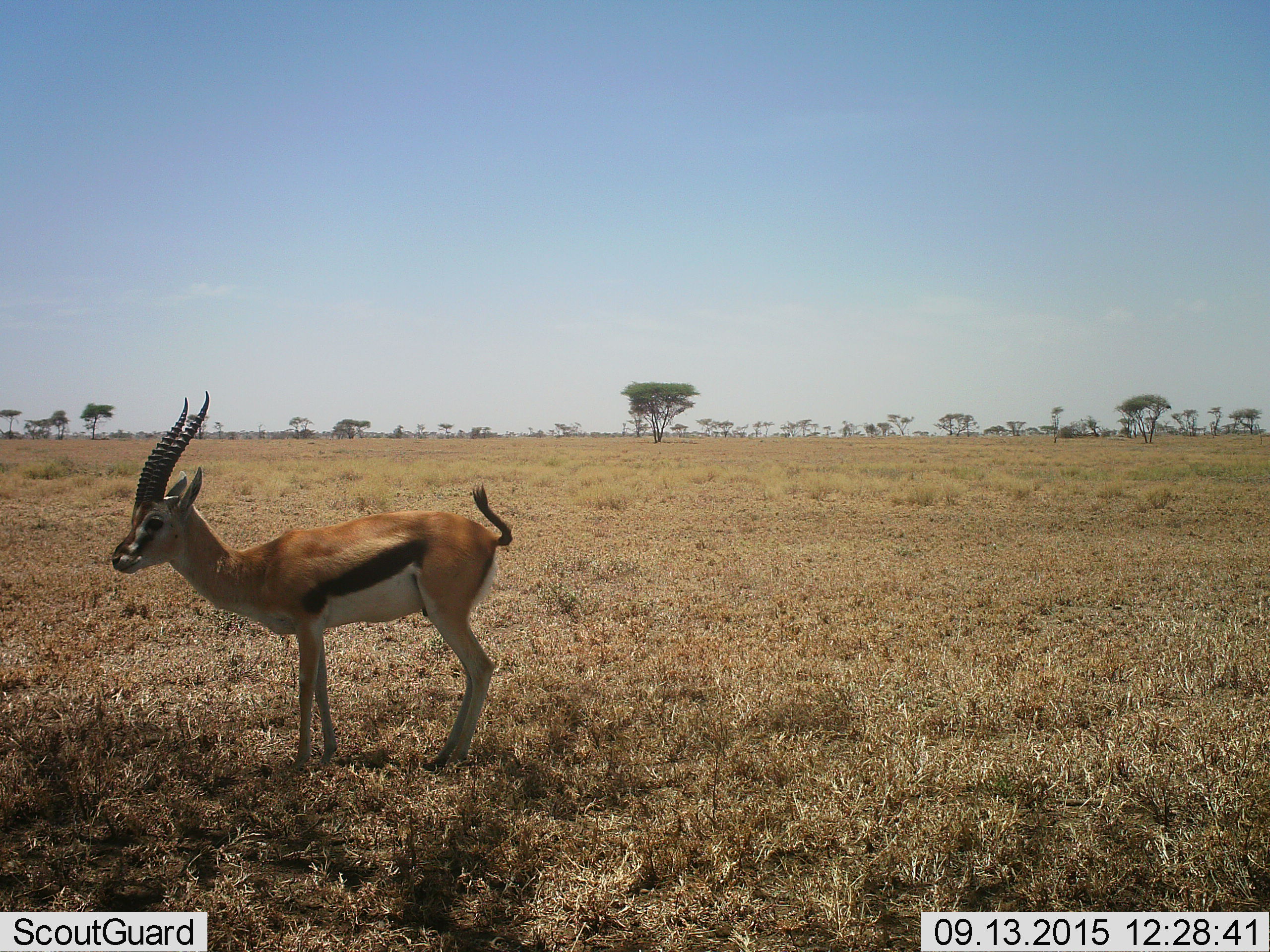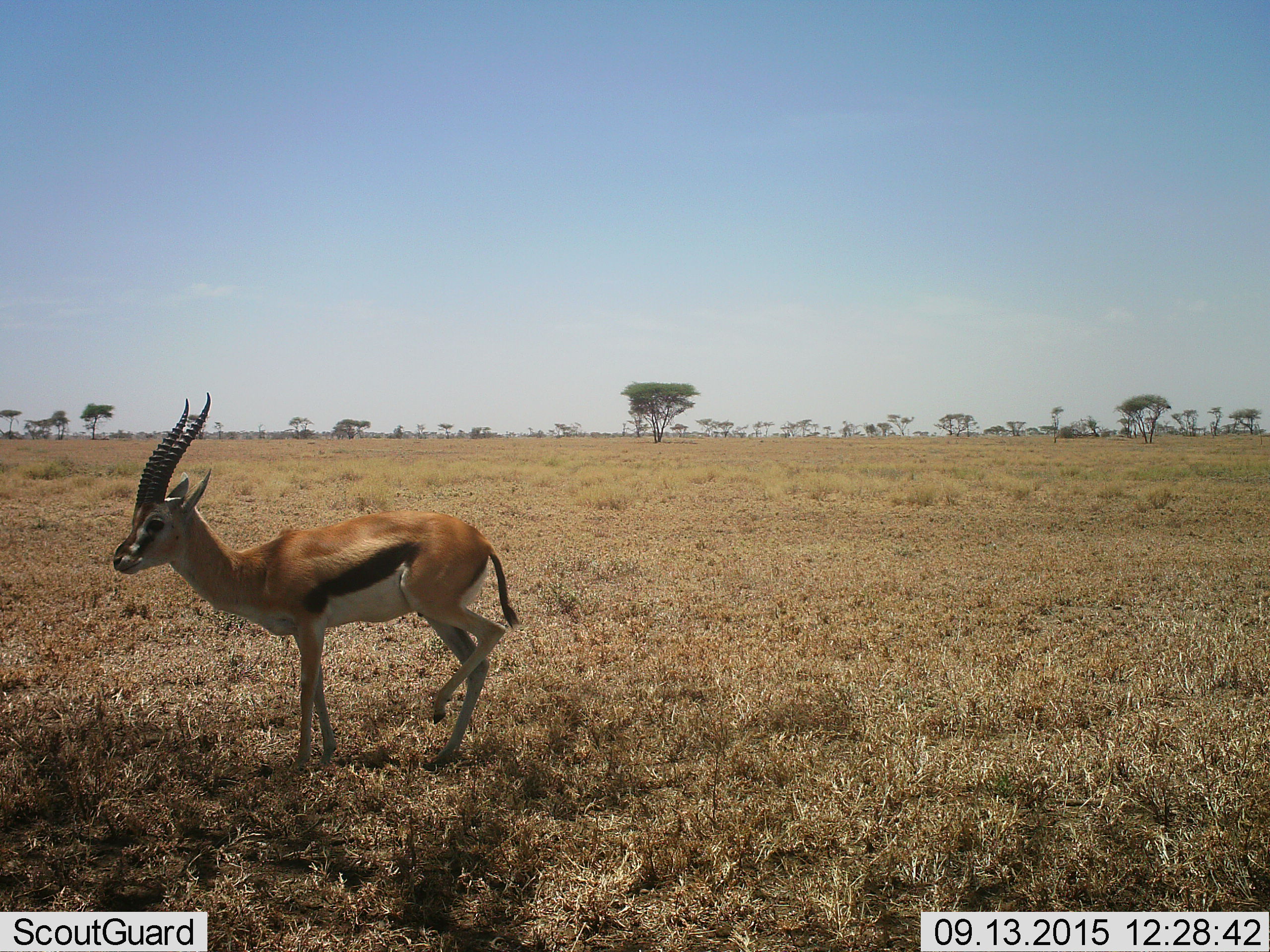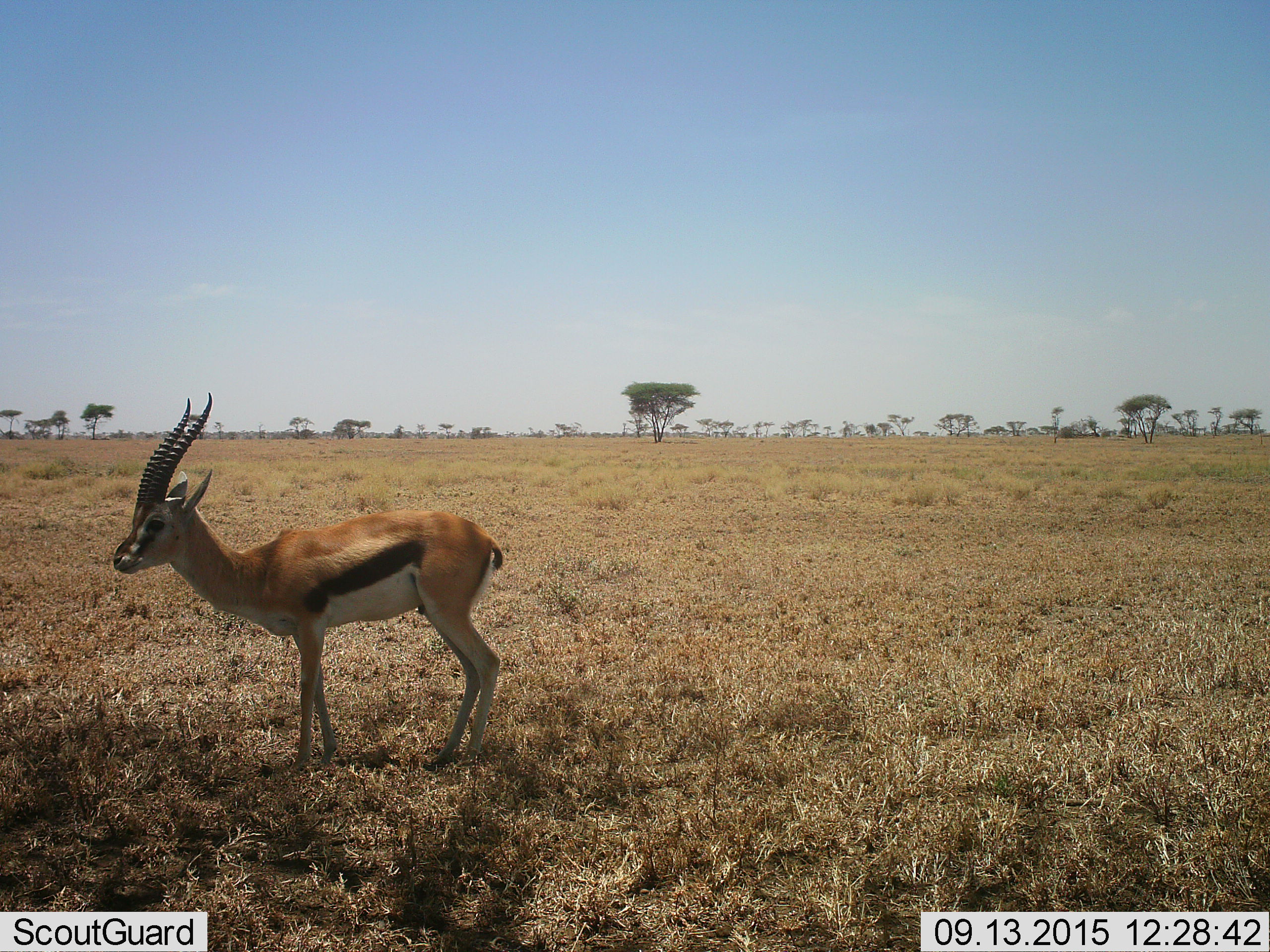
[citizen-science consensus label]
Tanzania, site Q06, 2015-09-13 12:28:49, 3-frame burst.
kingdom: Animalia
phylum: Chordata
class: Mammalia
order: Artiodactyla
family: Bovidae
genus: Eudorcas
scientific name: Eudorcas thomsonii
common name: thomson's gazelle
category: gazellethomsons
Gazellethomsons (thomson's gazelle) (Eudorcas thomsonii), count 1. Behavior (volunteer vote fractions): standing 100%, resting 0%, moving 25%, interacting 0%. Young present (vote fraction): 12%. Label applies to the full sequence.